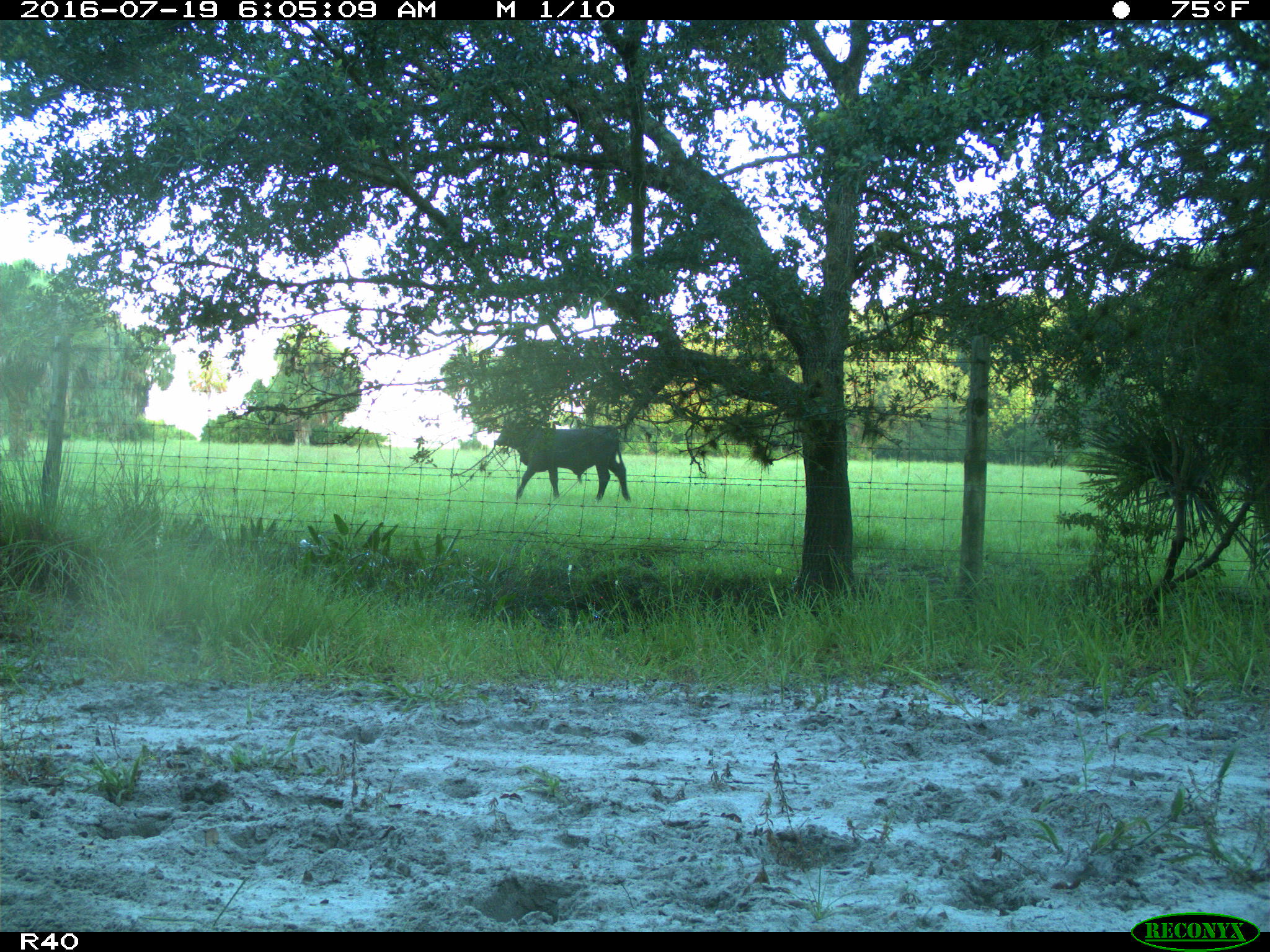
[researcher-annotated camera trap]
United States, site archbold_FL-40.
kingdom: Animalia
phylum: Chordata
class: Mammalia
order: Artiodactyla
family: Bovidae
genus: Bos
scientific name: Bos taurus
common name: domestic cow